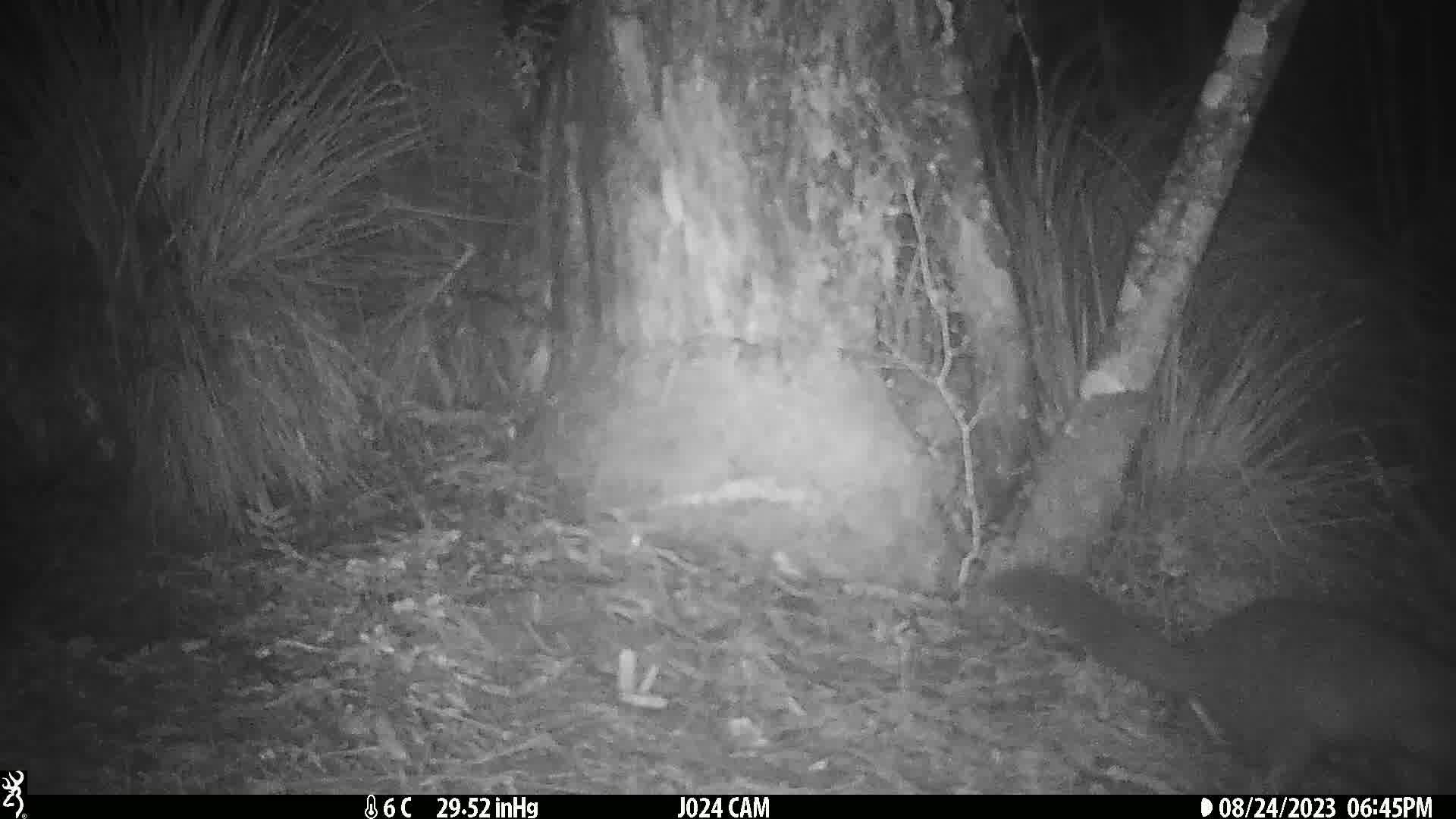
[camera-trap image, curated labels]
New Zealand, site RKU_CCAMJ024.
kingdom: Animalia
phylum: Chordata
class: Mammalia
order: Diprotodontia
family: Phalangeridae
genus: Trichosurus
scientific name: Trichosurus vulpecula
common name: common brushtail possum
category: possum